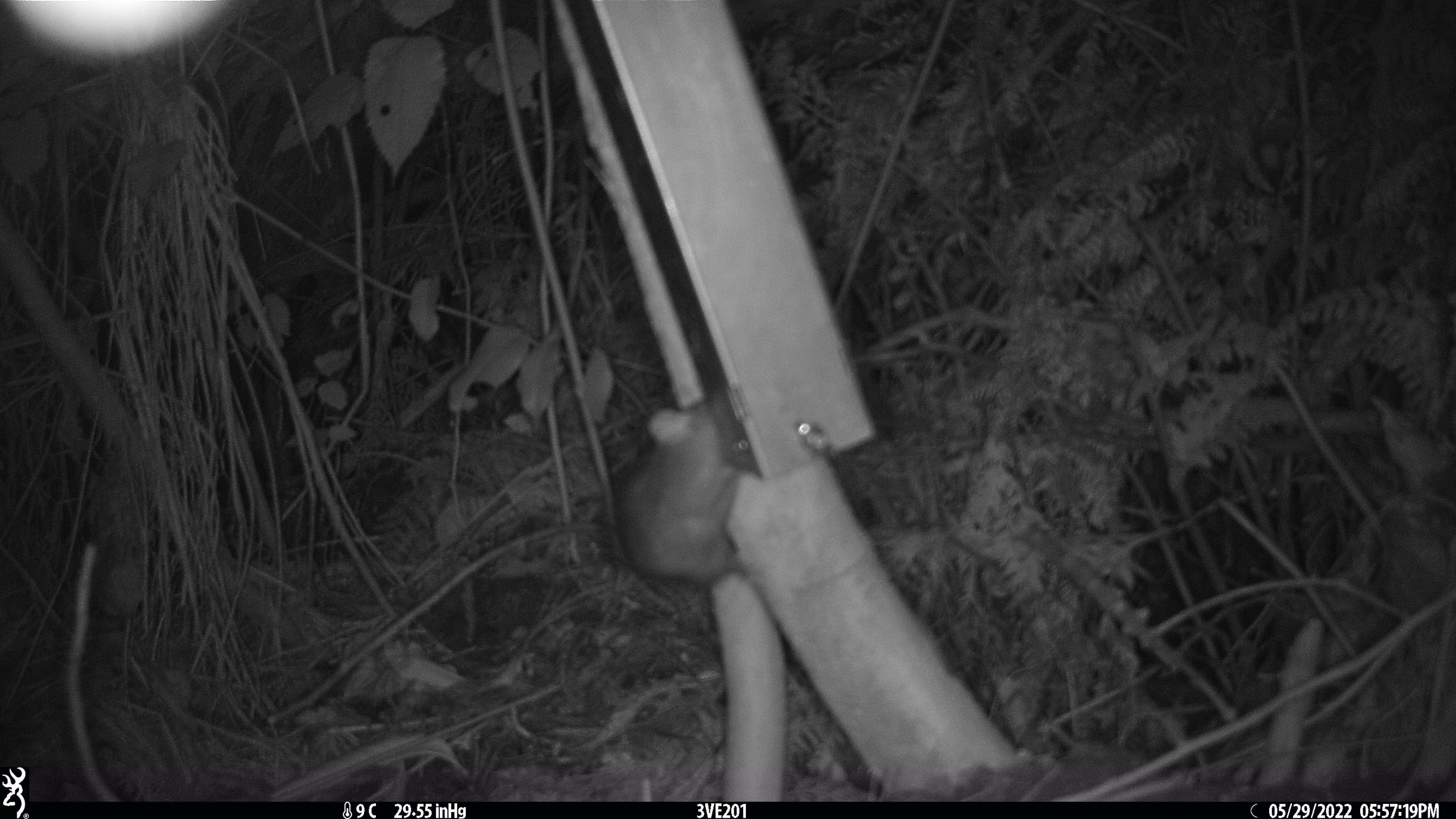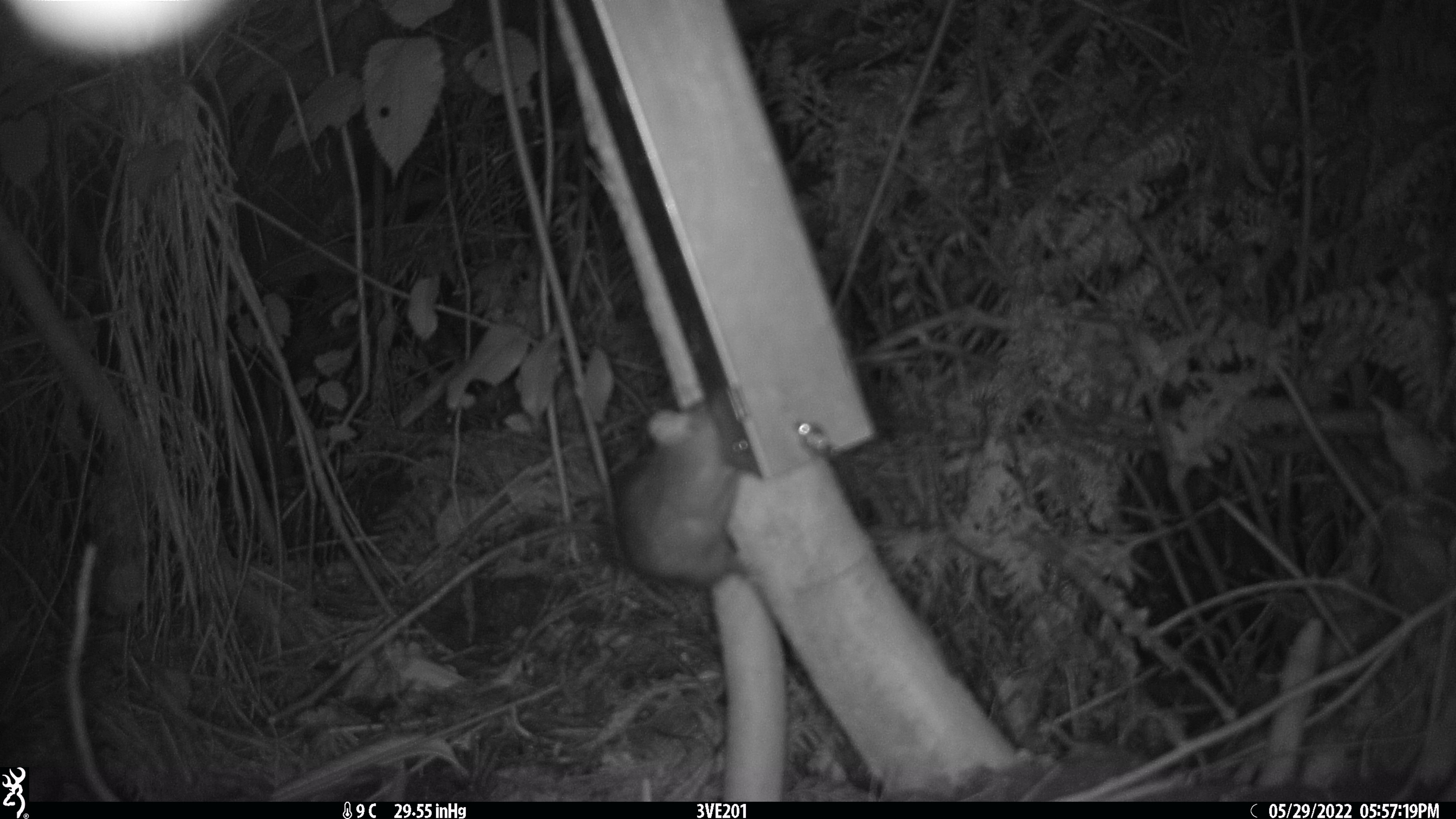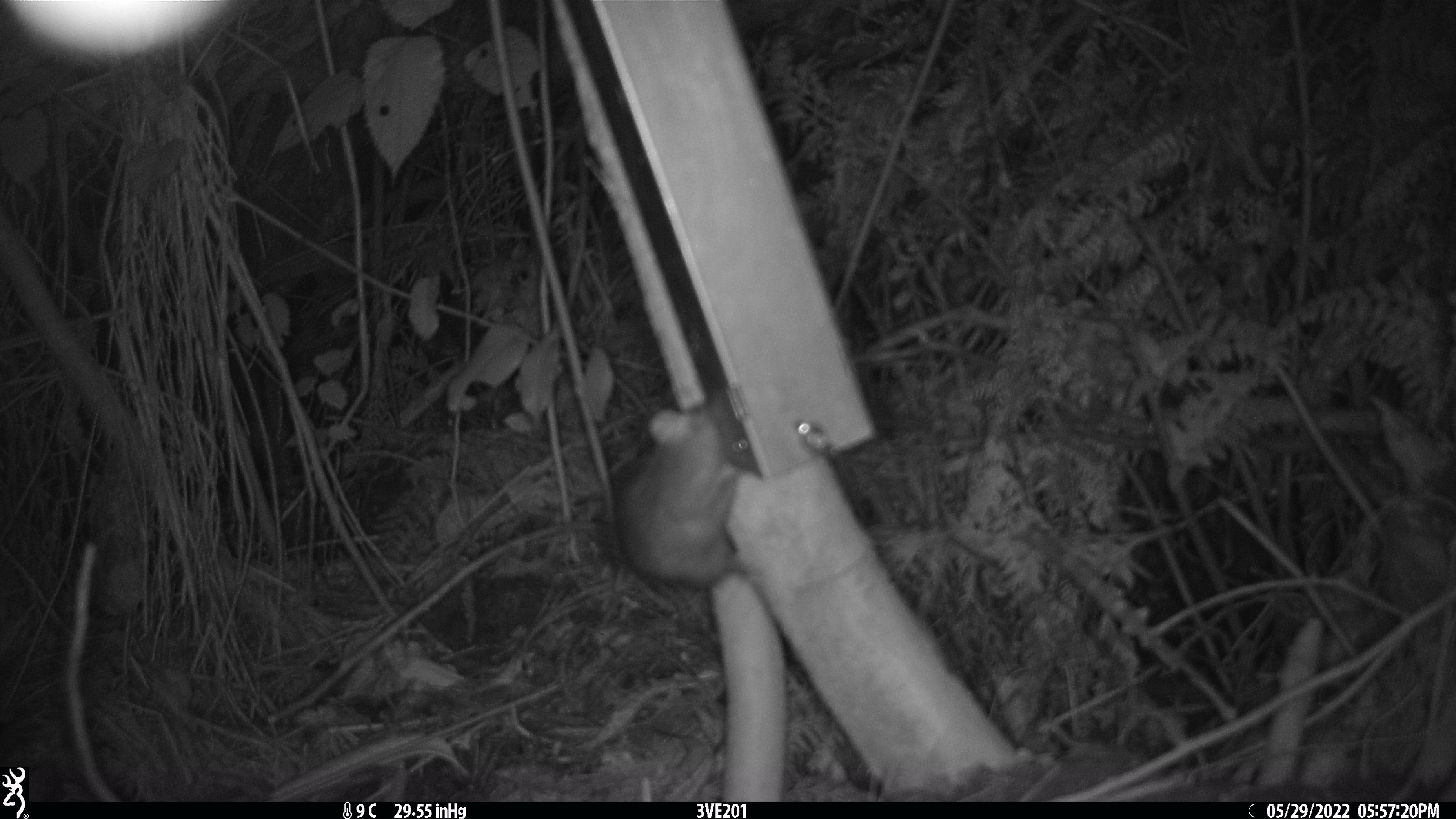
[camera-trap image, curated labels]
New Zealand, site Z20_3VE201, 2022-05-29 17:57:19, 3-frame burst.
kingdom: Animalia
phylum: Chordata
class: Mammalia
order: Rodentia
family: Muridae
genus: Rattus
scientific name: Rattus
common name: rat